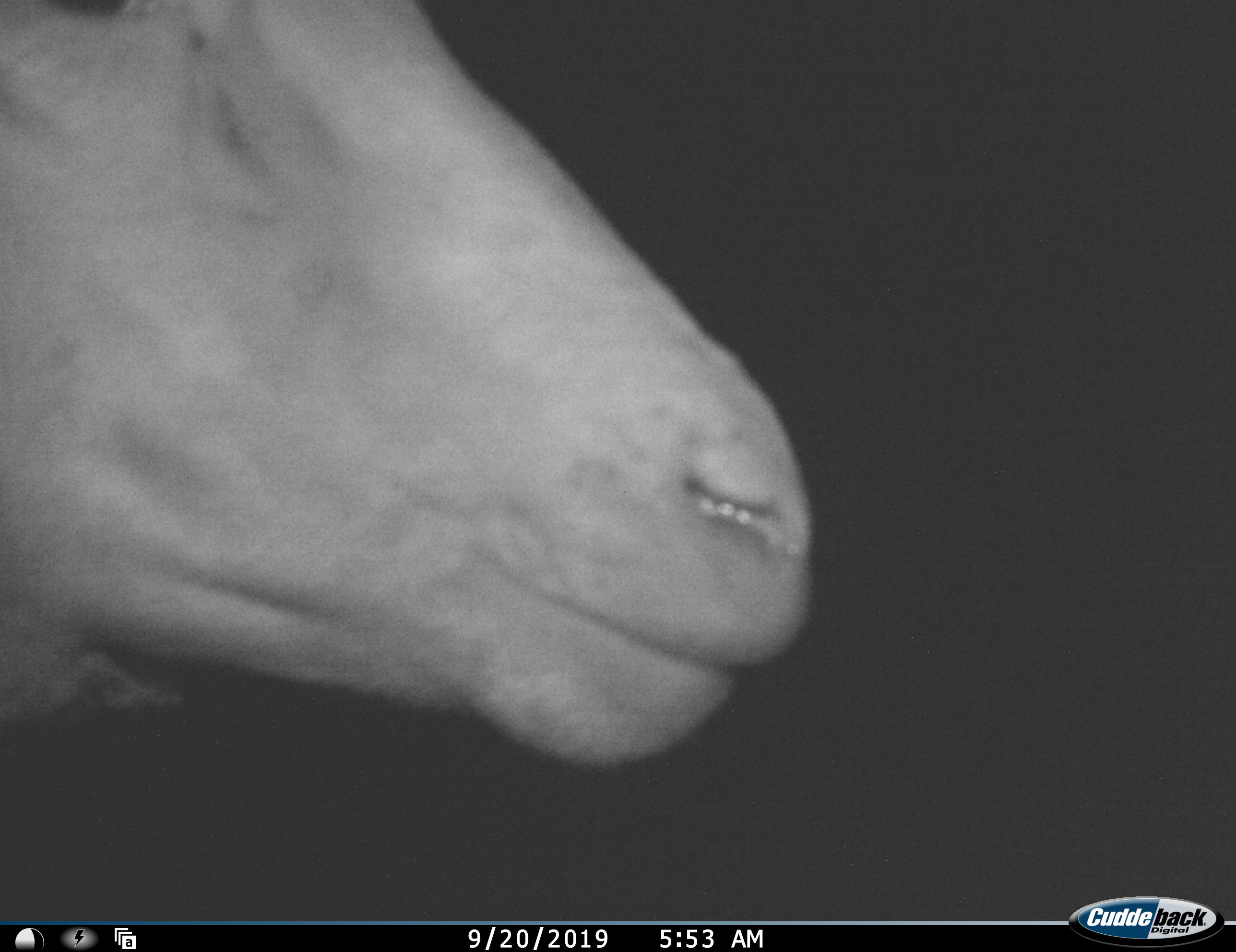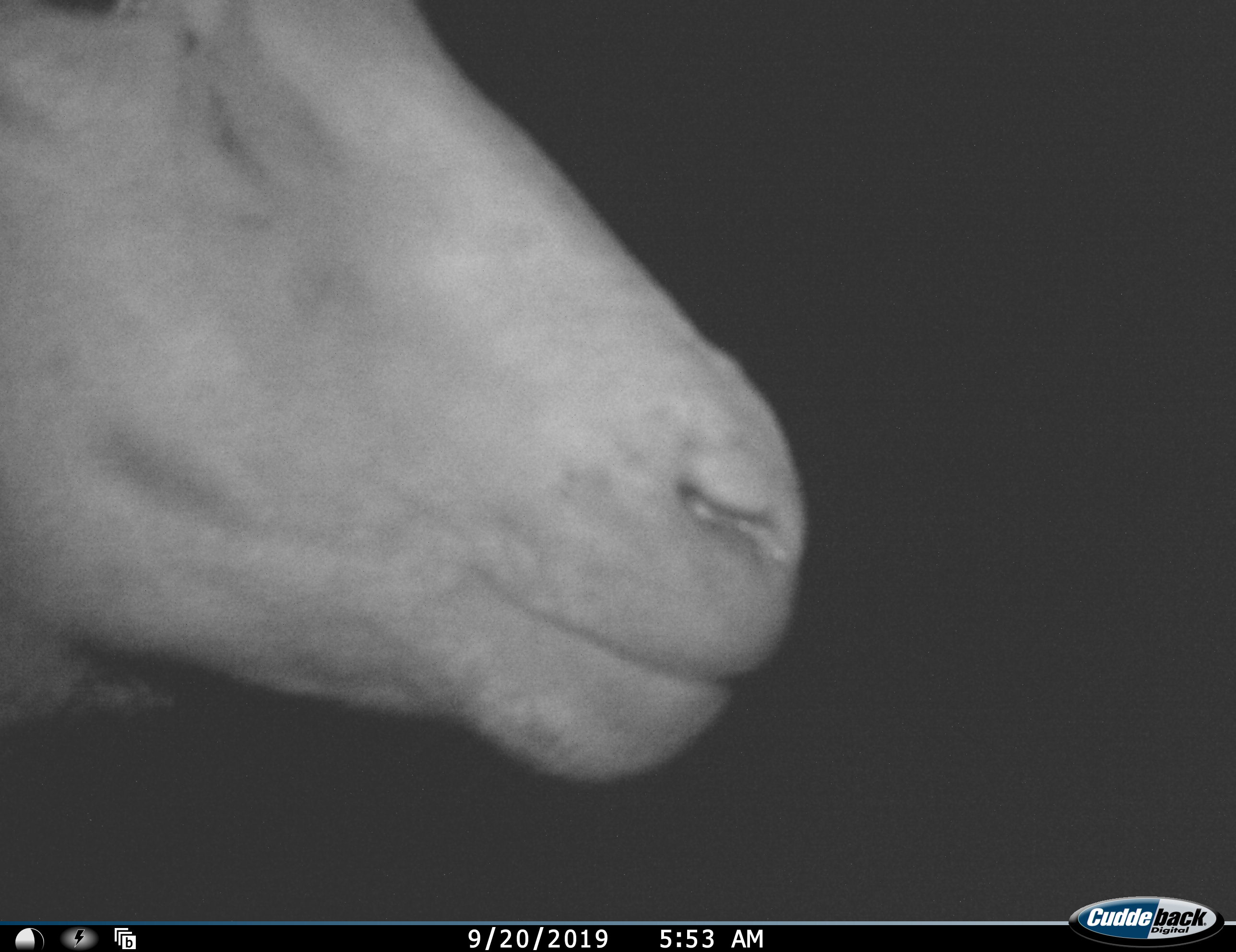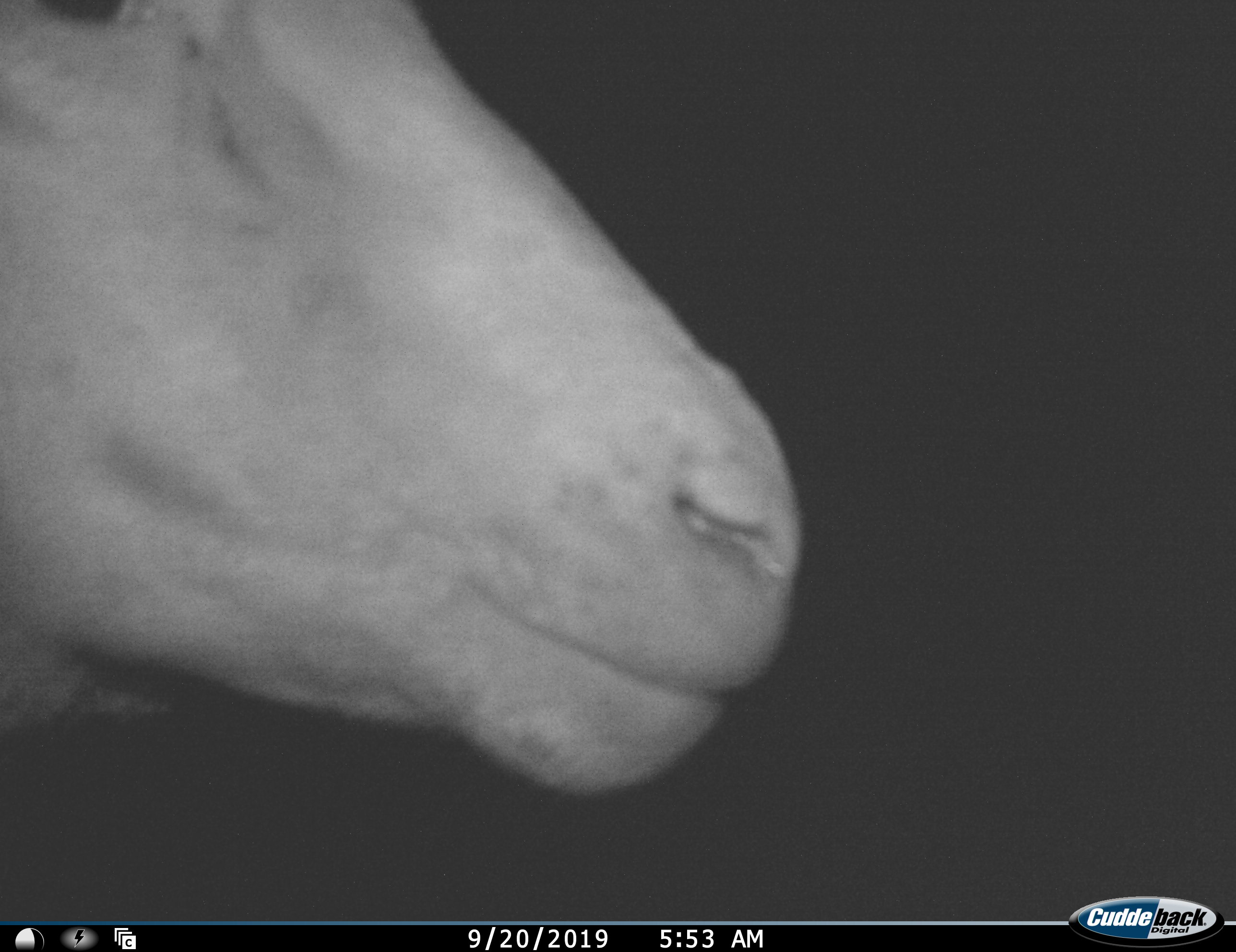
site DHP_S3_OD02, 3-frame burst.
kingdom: Animalia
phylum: Chordata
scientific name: Vertebrata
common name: domestic animal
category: domesticanimal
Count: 1.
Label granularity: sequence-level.